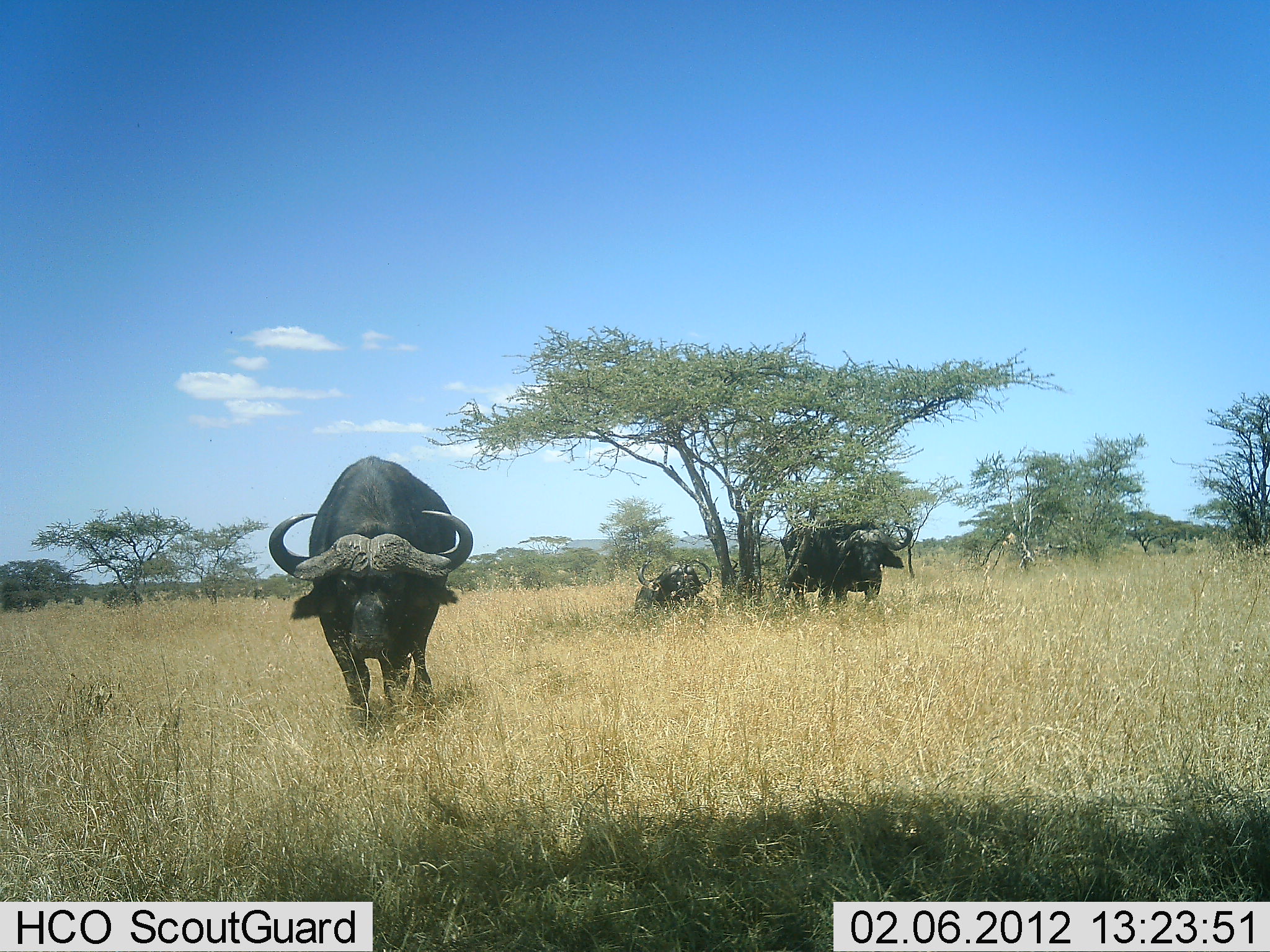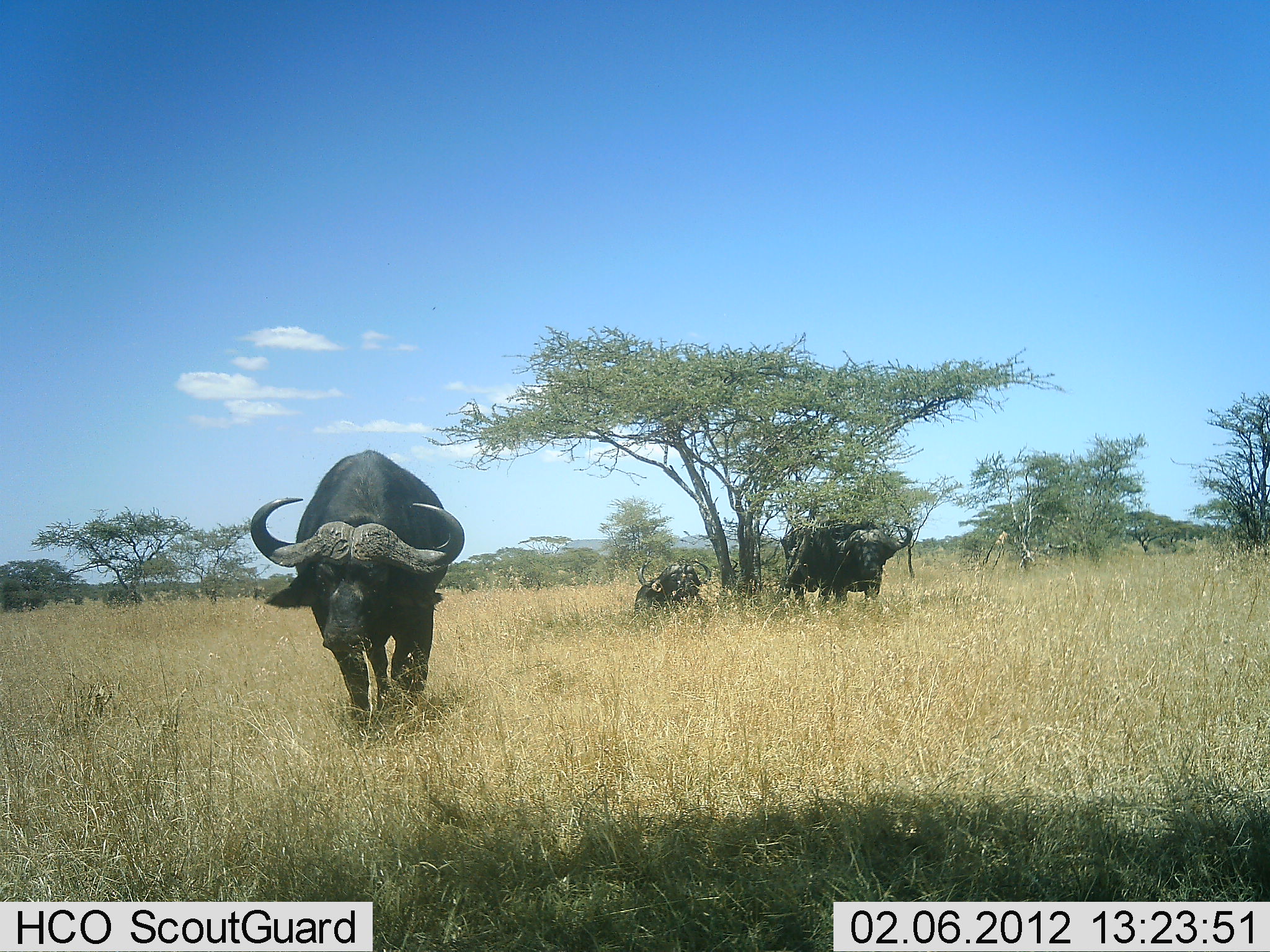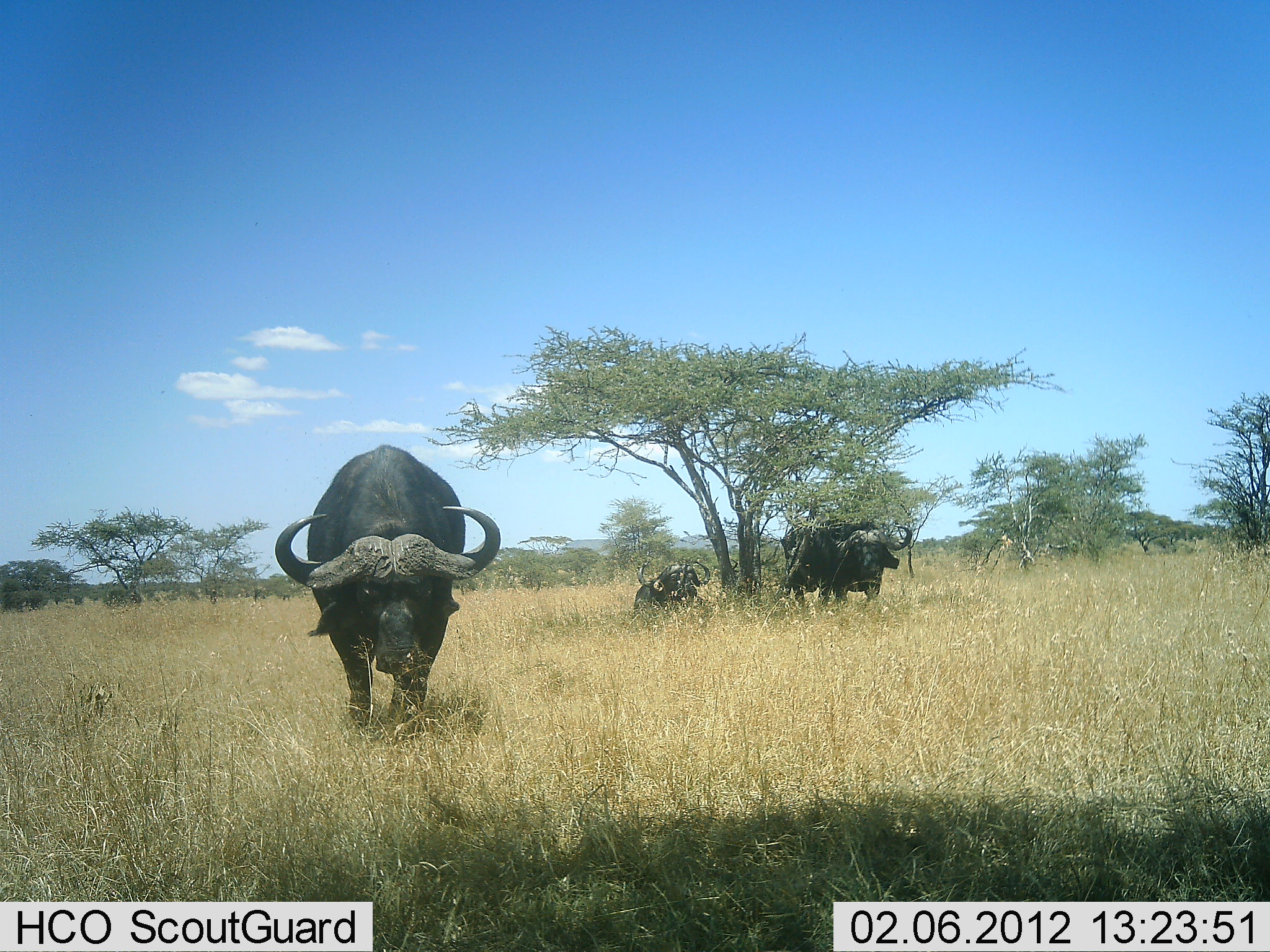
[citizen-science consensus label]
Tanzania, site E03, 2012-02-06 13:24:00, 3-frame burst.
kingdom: Animalia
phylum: Chordata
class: Mammalia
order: Artiodactyla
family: Bovidae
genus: Syncerus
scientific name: Syncerus caffer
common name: cape buffalo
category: buffalo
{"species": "buffalo (cape buffalo) (Syncerus caffer)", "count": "3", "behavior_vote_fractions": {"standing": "82%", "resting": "88%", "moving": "70%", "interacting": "0%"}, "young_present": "0%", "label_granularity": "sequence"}